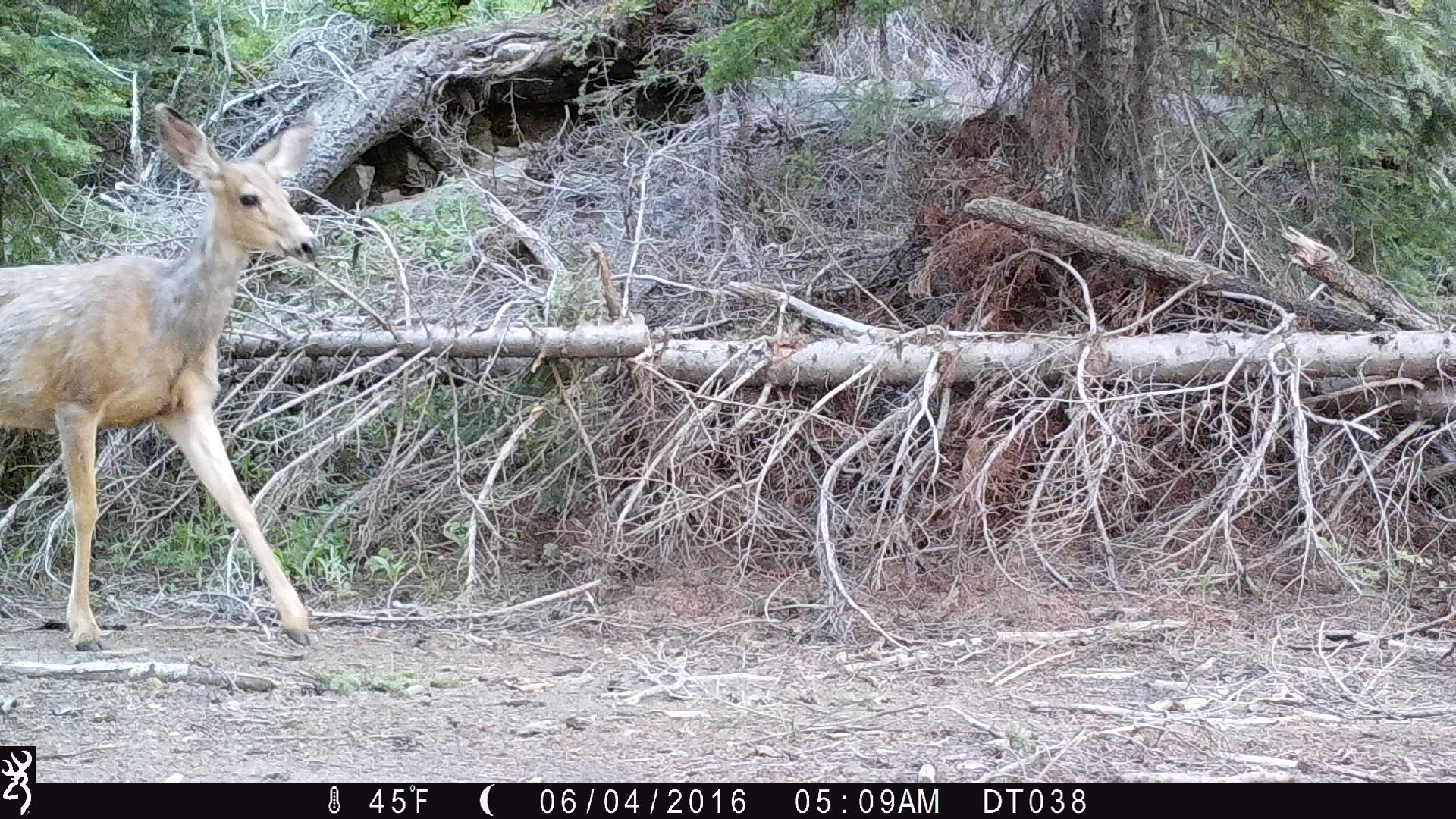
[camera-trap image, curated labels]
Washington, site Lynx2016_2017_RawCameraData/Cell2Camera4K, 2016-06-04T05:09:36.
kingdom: Animalia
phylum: Chordata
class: Mammalia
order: Artiodactyla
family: Cervidae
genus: Odocoileus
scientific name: Odocoileus hemionus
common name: mule deer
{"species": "Odocoileus hemionus (mule deer)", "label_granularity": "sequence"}